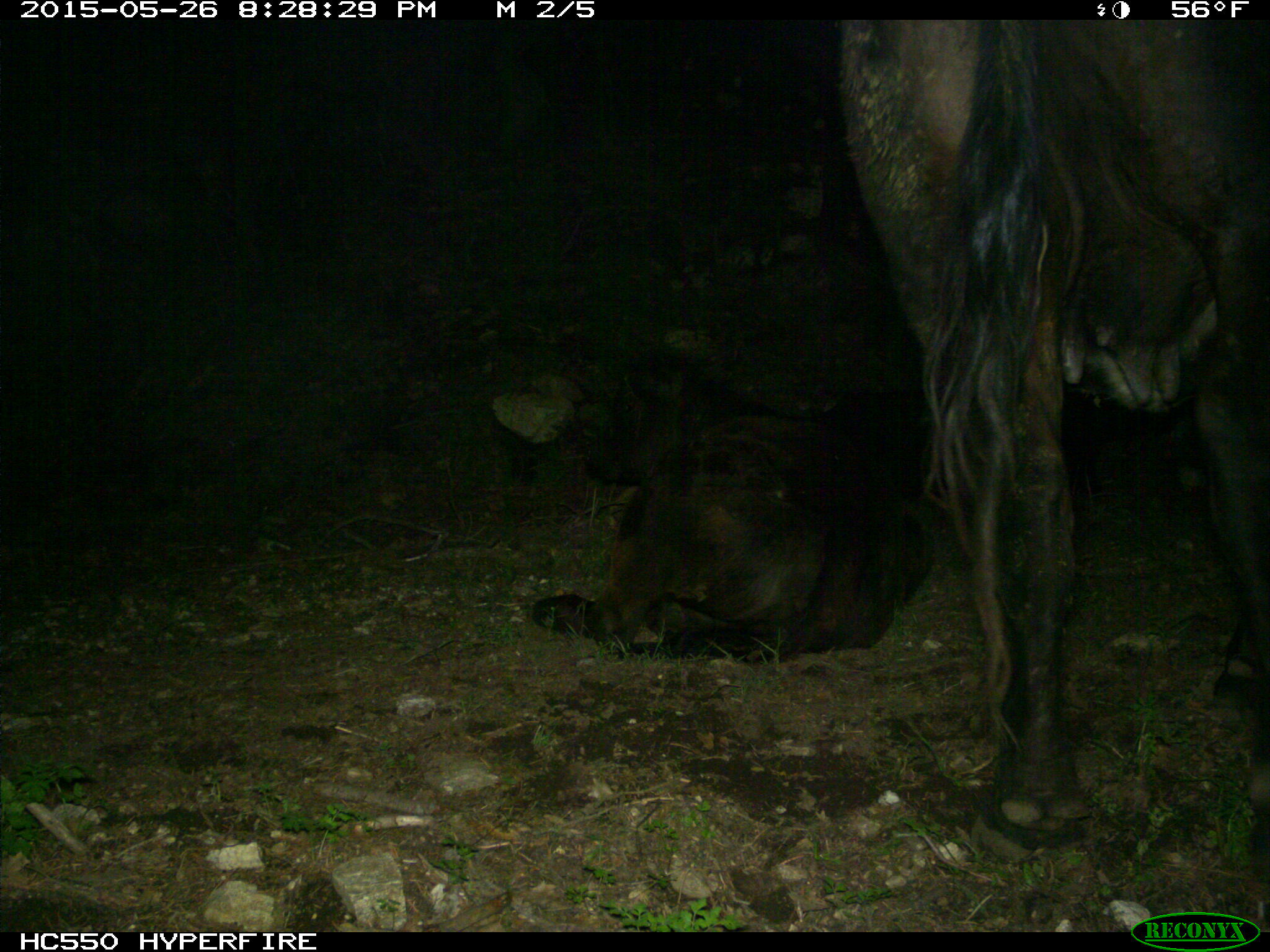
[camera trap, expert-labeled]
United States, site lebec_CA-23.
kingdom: Animalia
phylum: Chordata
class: Mammalia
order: Artiodactyla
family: Bovidae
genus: Bos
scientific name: Bos taurus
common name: domestic cow